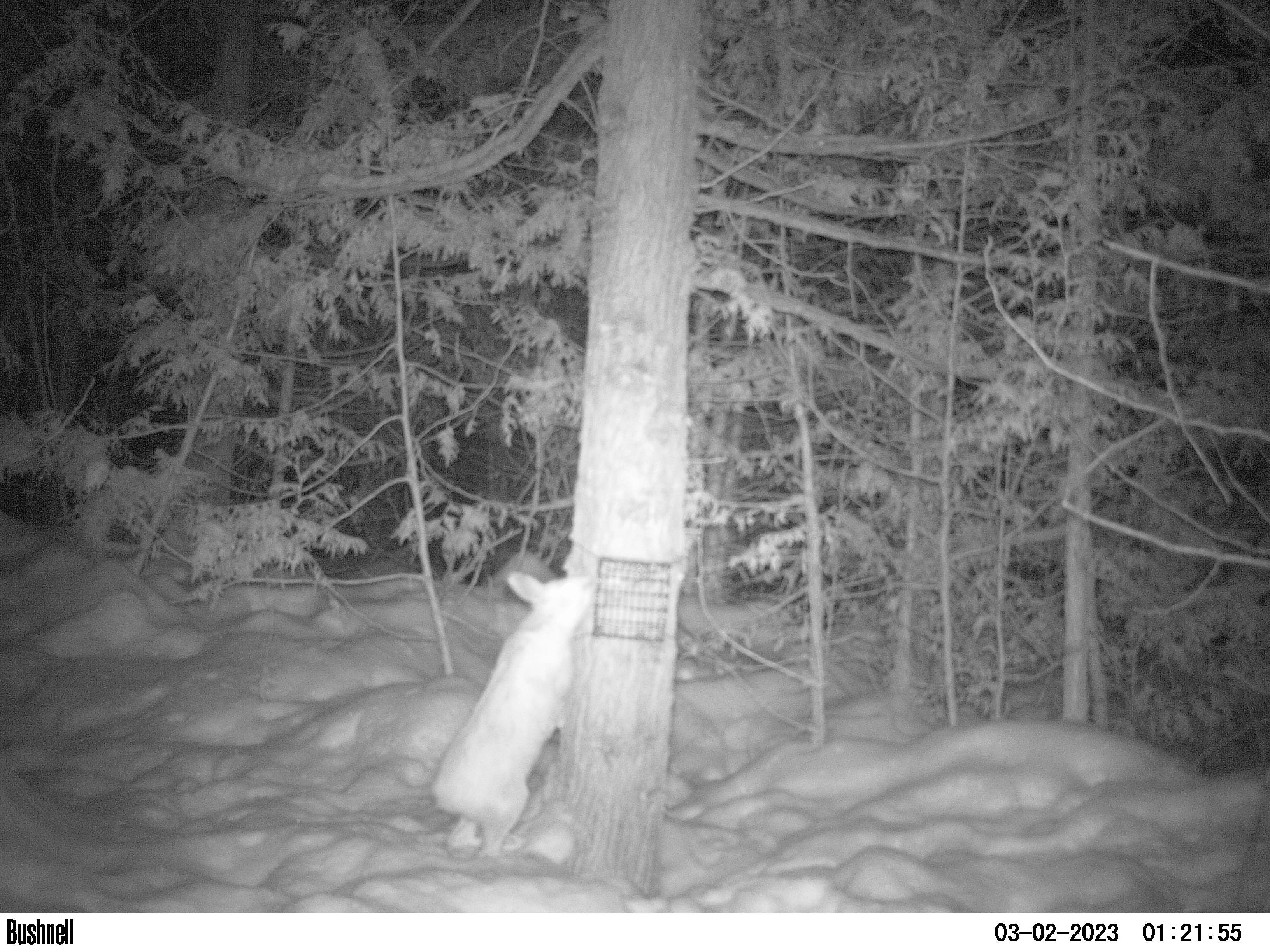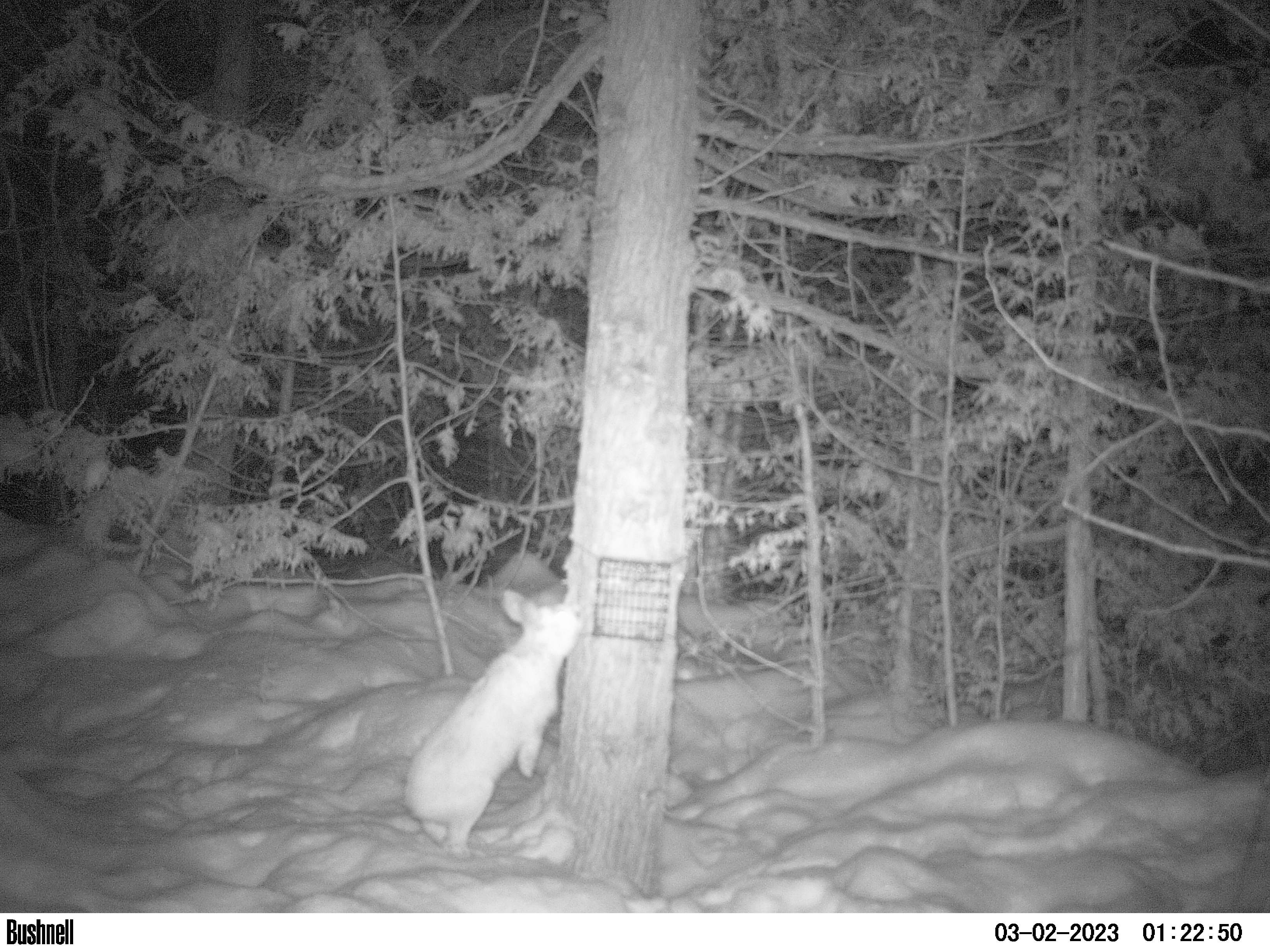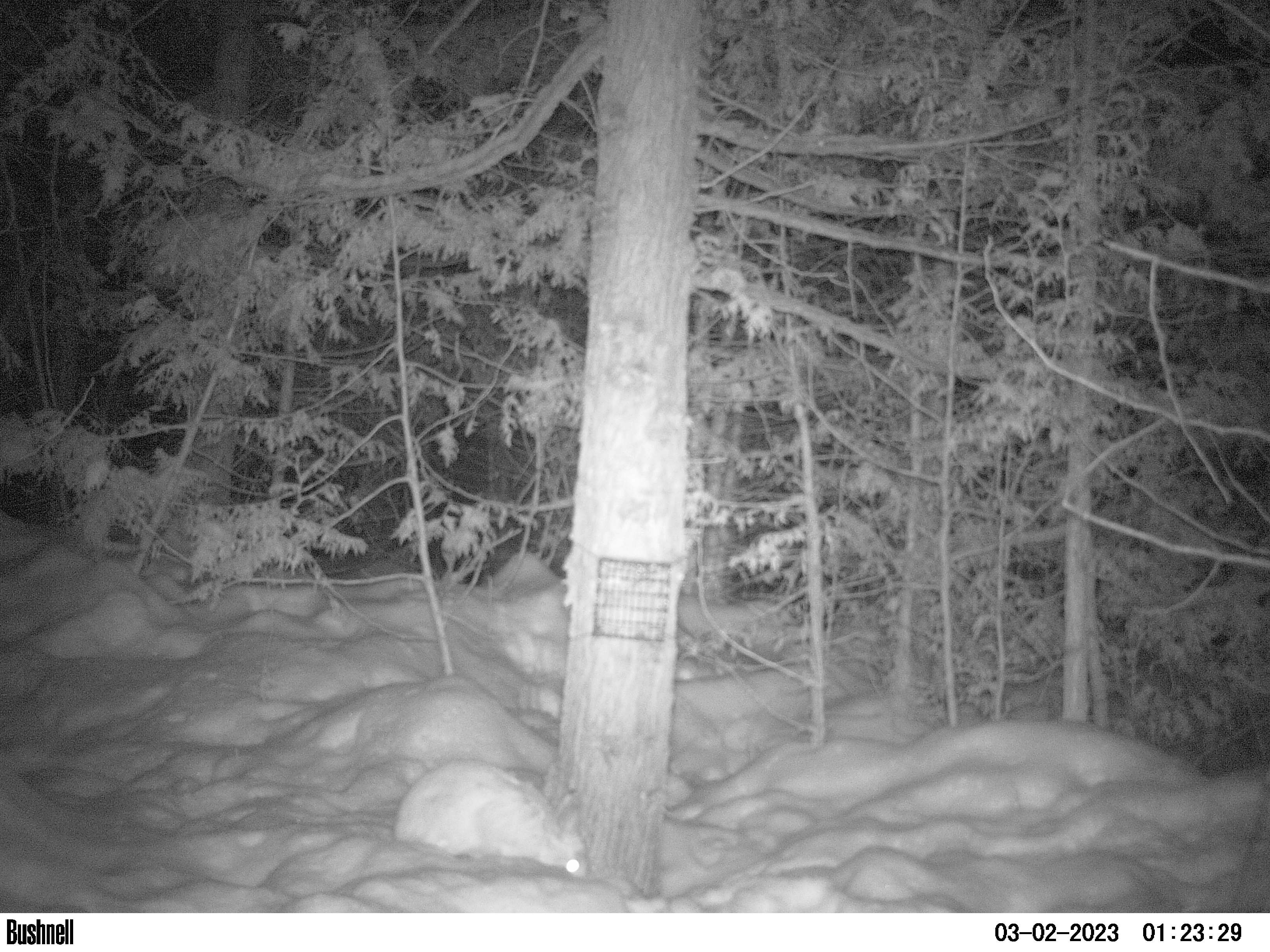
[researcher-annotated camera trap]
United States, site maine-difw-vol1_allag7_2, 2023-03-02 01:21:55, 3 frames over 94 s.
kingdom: Animalia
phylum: Chordata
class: Mammalia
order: Lagomorpha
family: Leporidae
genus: Lepus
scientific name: Lepus americanus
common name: snowshoe hare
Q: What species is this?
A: Snowshoe hare (Lepus americanus).